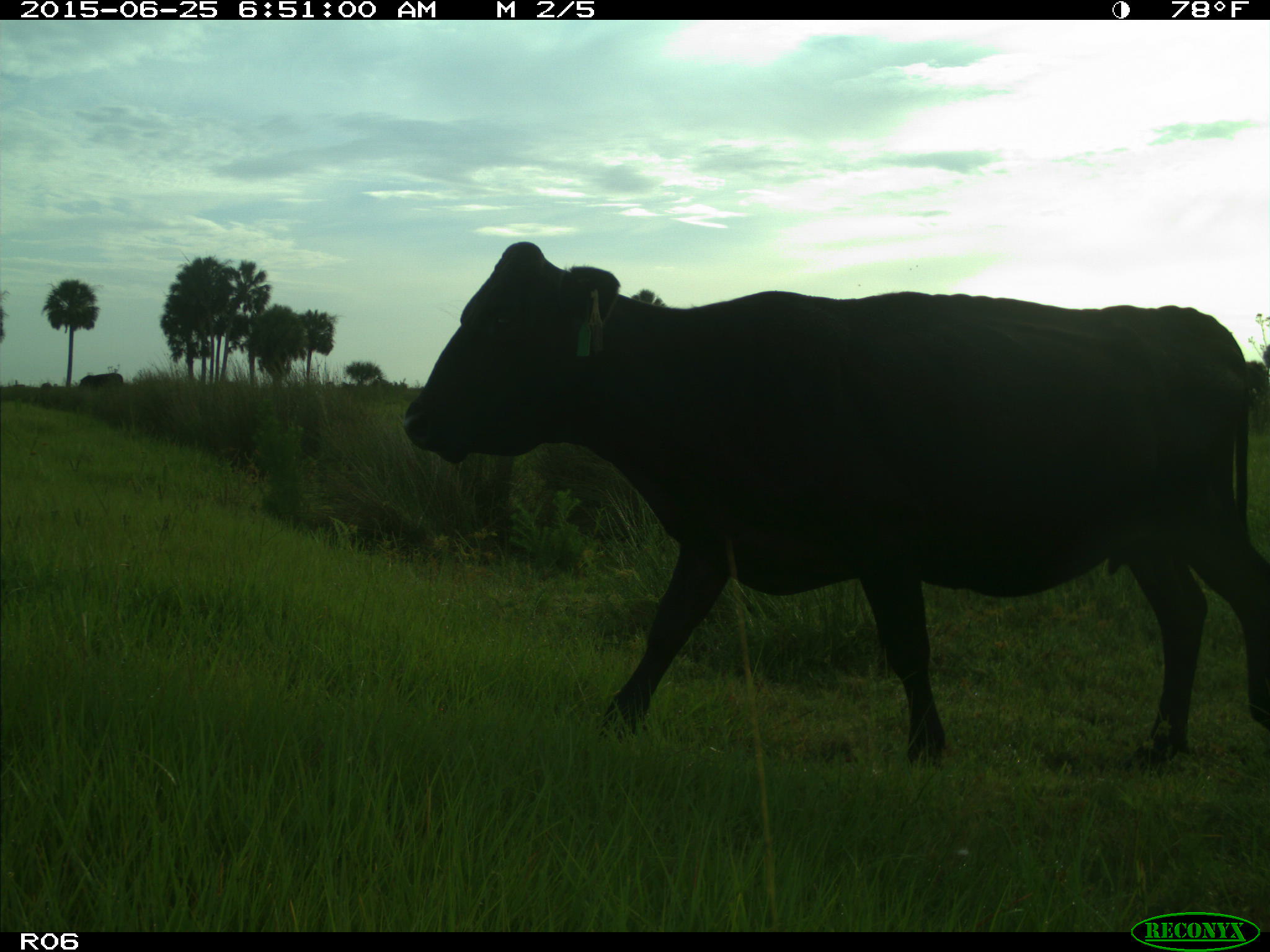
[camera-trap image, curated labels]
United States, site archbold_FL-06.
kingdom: Animalia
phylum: Chordata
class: Mammalia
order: Artiodactyla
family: Bovidae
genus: Bos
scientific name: Bos taurus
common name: domestic cow